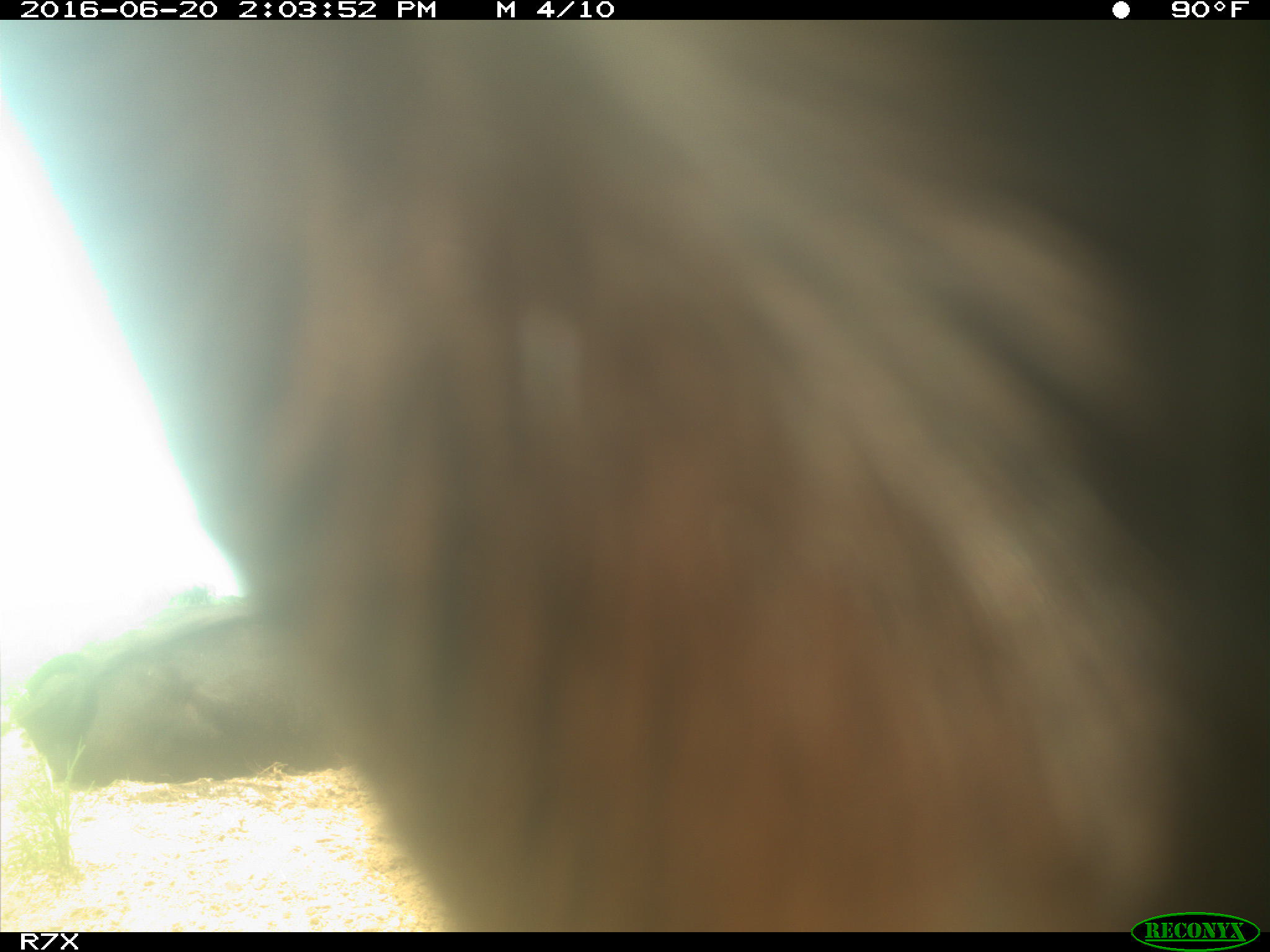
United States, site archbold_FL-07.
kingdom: Animalia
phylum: Chordata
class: Mammalia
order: Artiodactyla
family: Bovidae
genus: Bos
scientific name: Bos taurus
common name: domestic cow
Bos taurus (domestic cow).